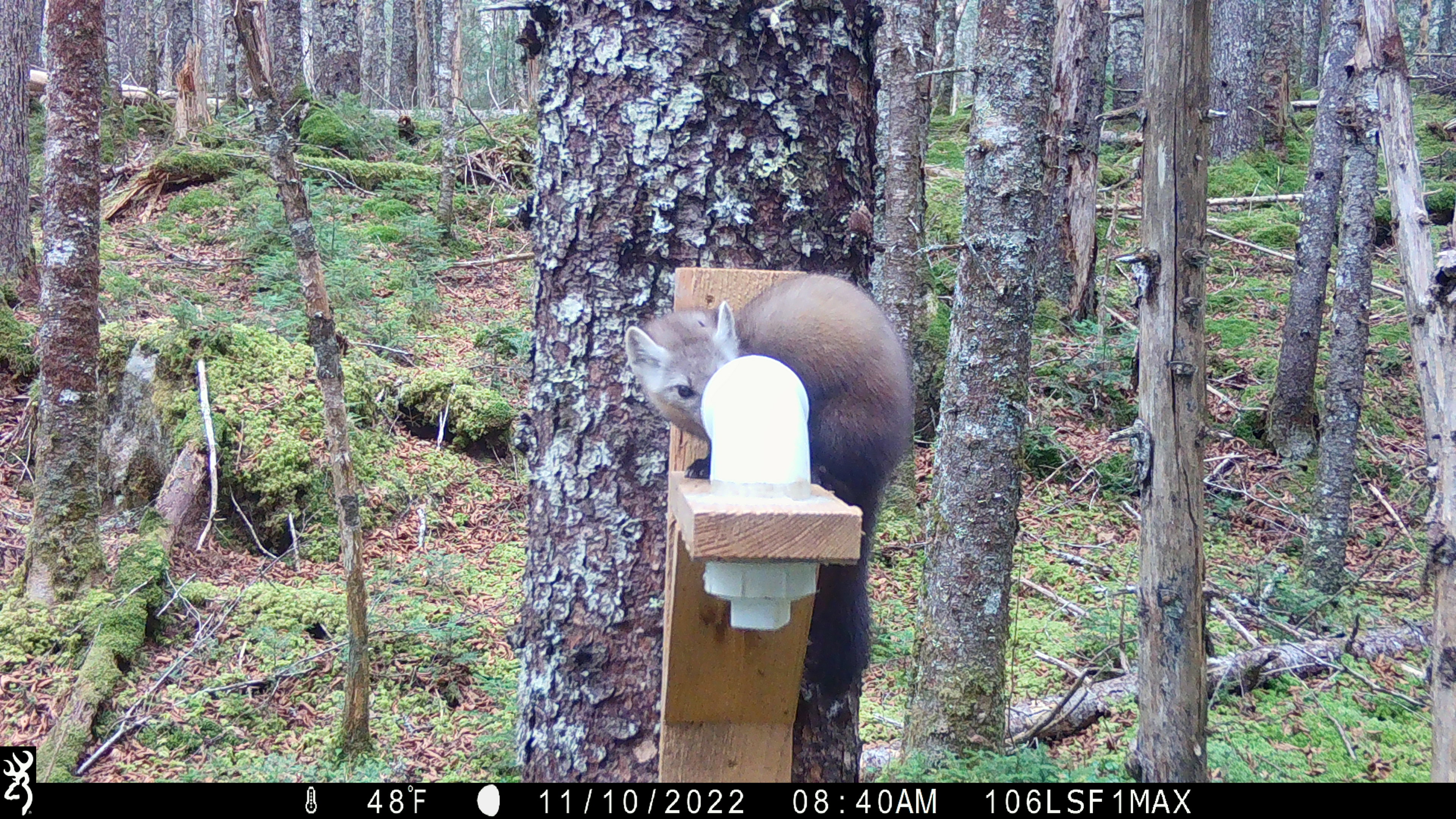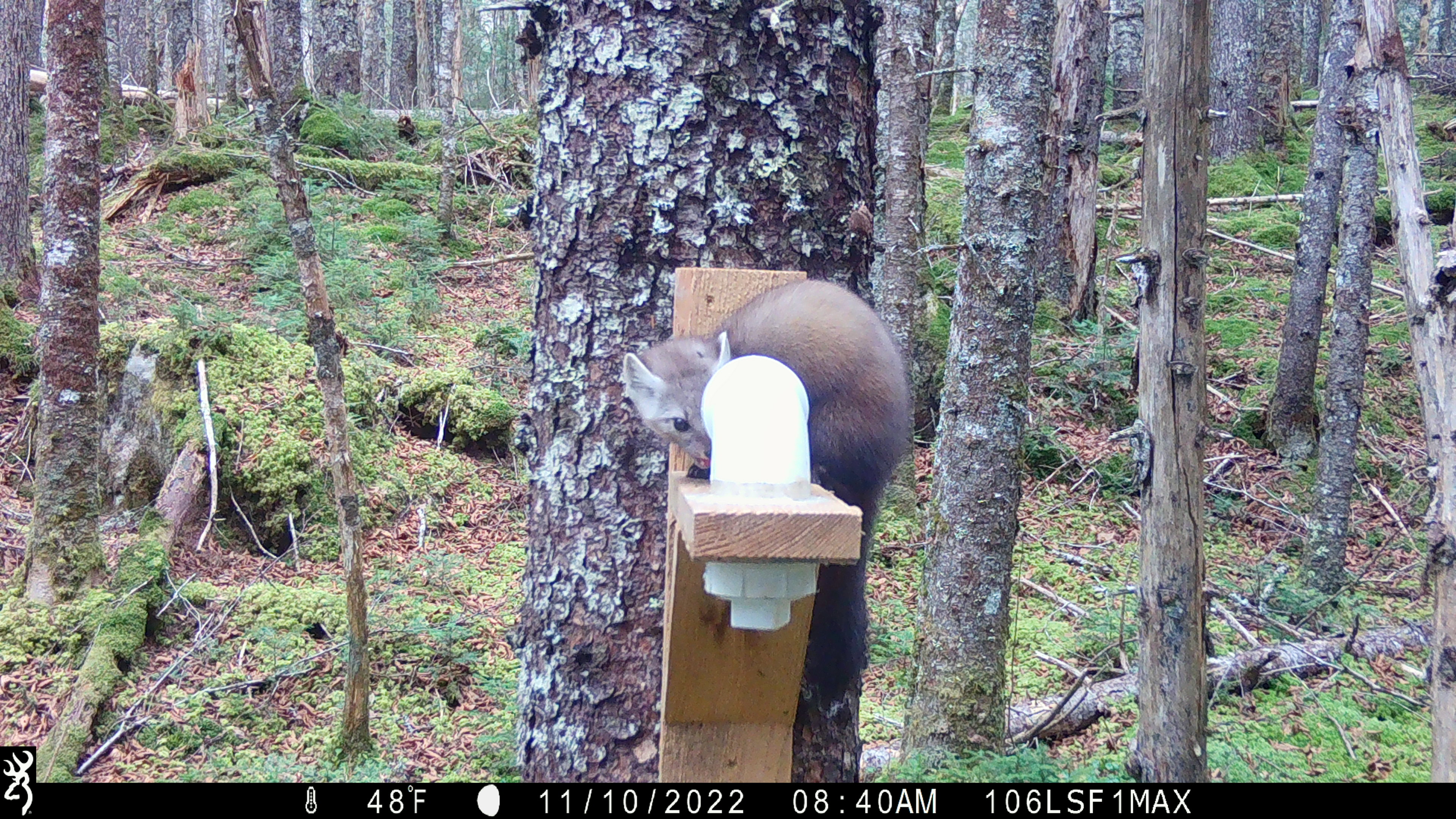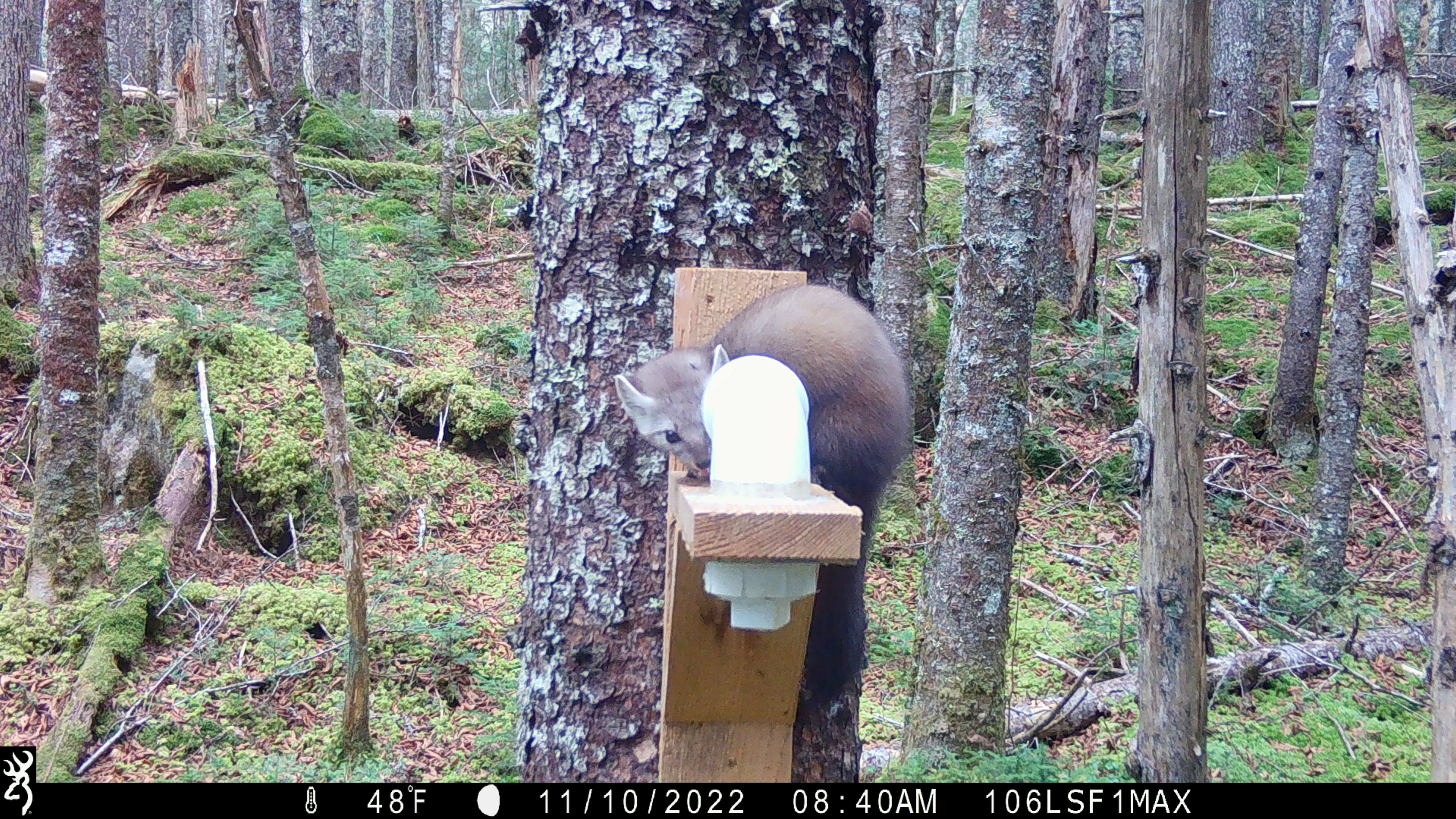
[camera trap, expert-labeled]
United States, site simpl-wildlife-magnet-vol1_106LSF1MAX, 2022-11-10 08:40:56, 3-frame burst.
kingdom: Animalia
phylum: Chordata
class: Mammalia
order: Carnivora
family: Mustelidae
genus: Martes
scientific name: Martes americana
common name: american marten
American marten (Martes americana).